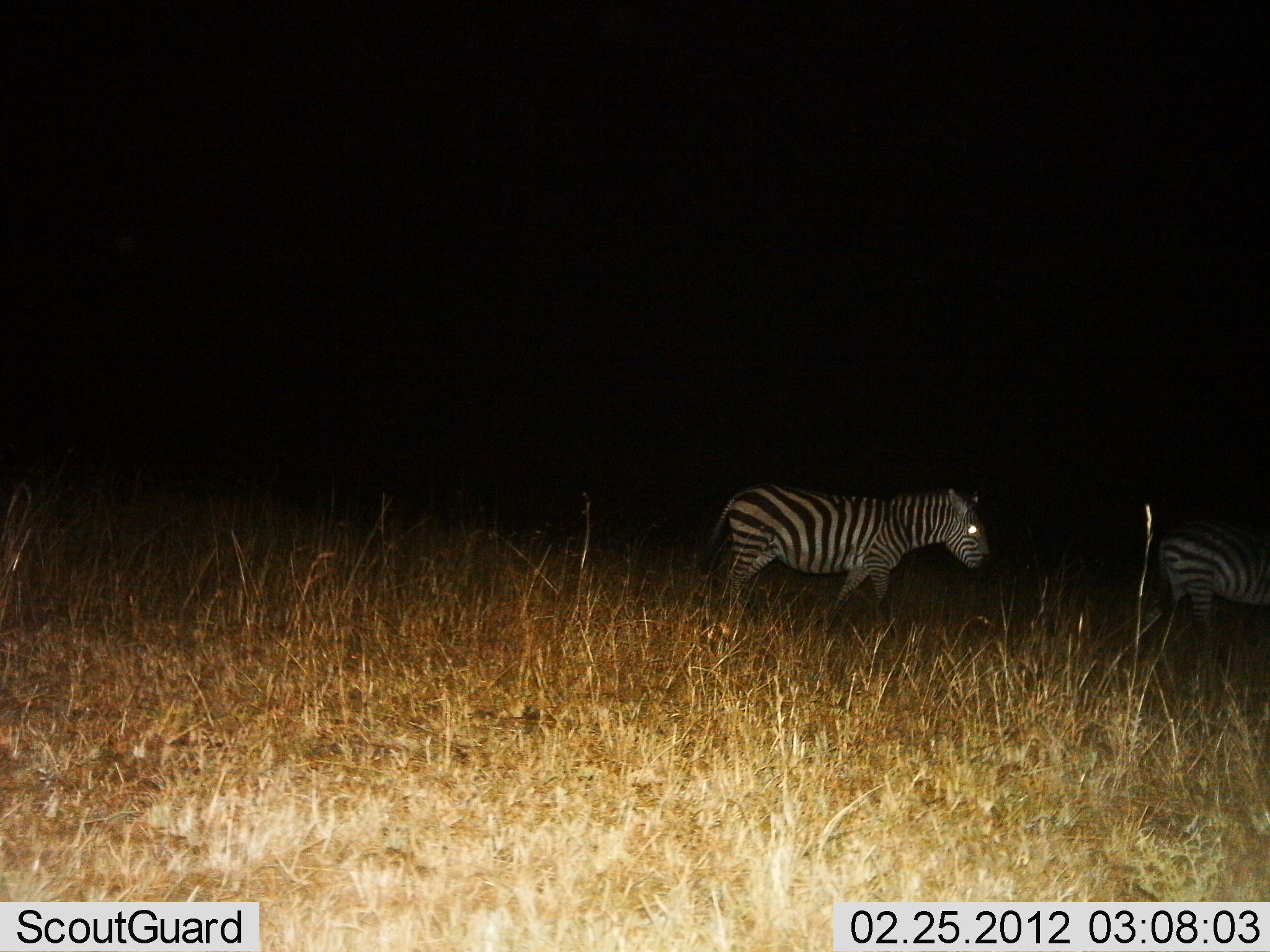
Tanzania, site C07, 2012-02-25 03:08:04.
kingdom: Animalia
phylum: Chordata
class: Mammalia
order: Perissodactyla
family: Equidae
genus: Equus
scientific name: Equus quagga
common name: plains zebra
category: zebra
Zebra (plains zebra) (Equus quagga), count 2. Behavior (volunteer vote fractions): standing 16%, resting 3%, moving 84%, interacting 0%. Young present (vote fraction): 0%. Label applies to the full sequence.